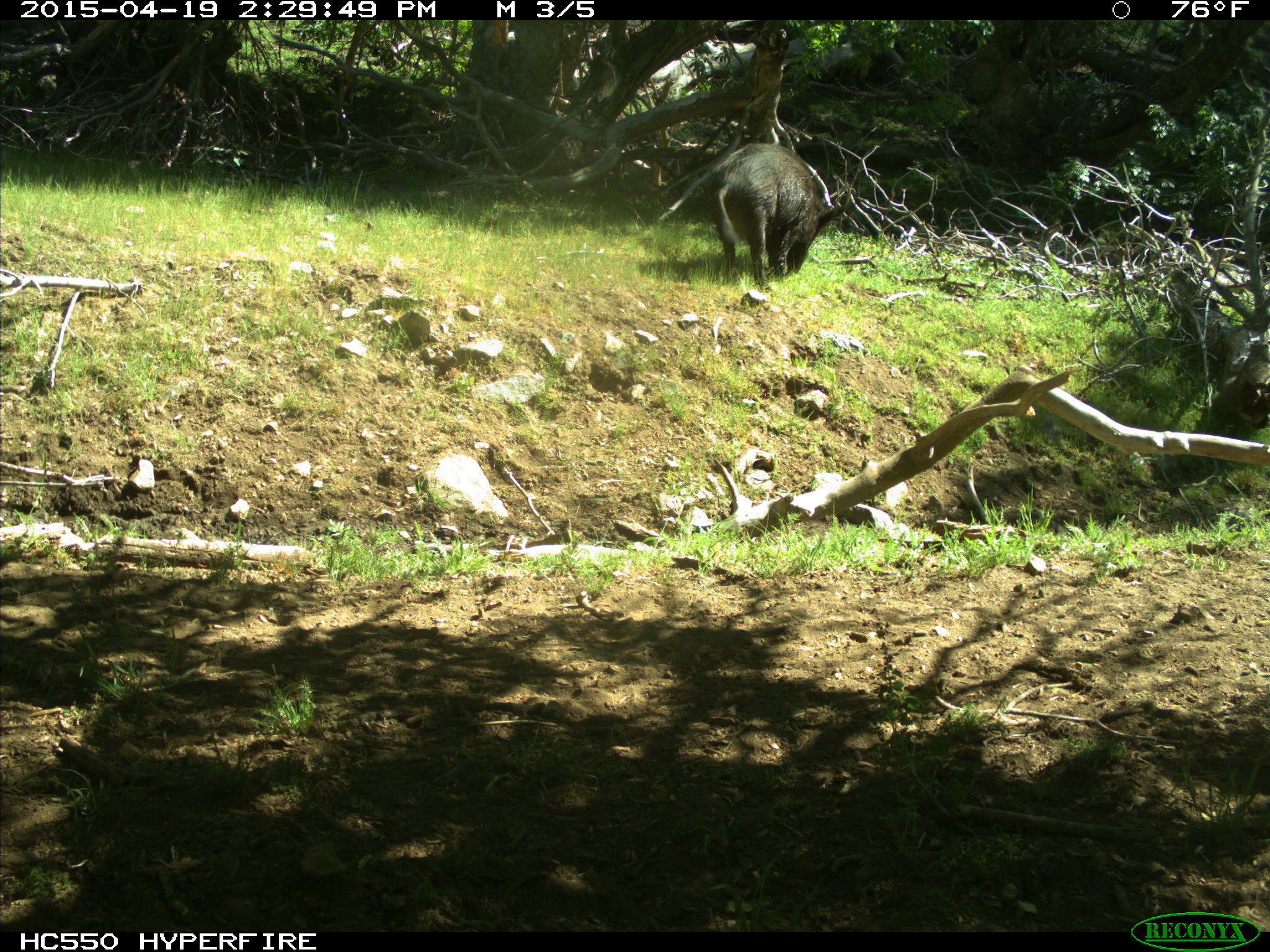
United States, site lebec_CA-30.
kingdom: Animalia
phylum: Chordata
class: Mammalia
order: Artiodactyla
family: Suidae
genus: Sus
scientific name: Sus scrofa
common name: wild boar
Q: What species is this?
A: Sus scrofa (wild boar).